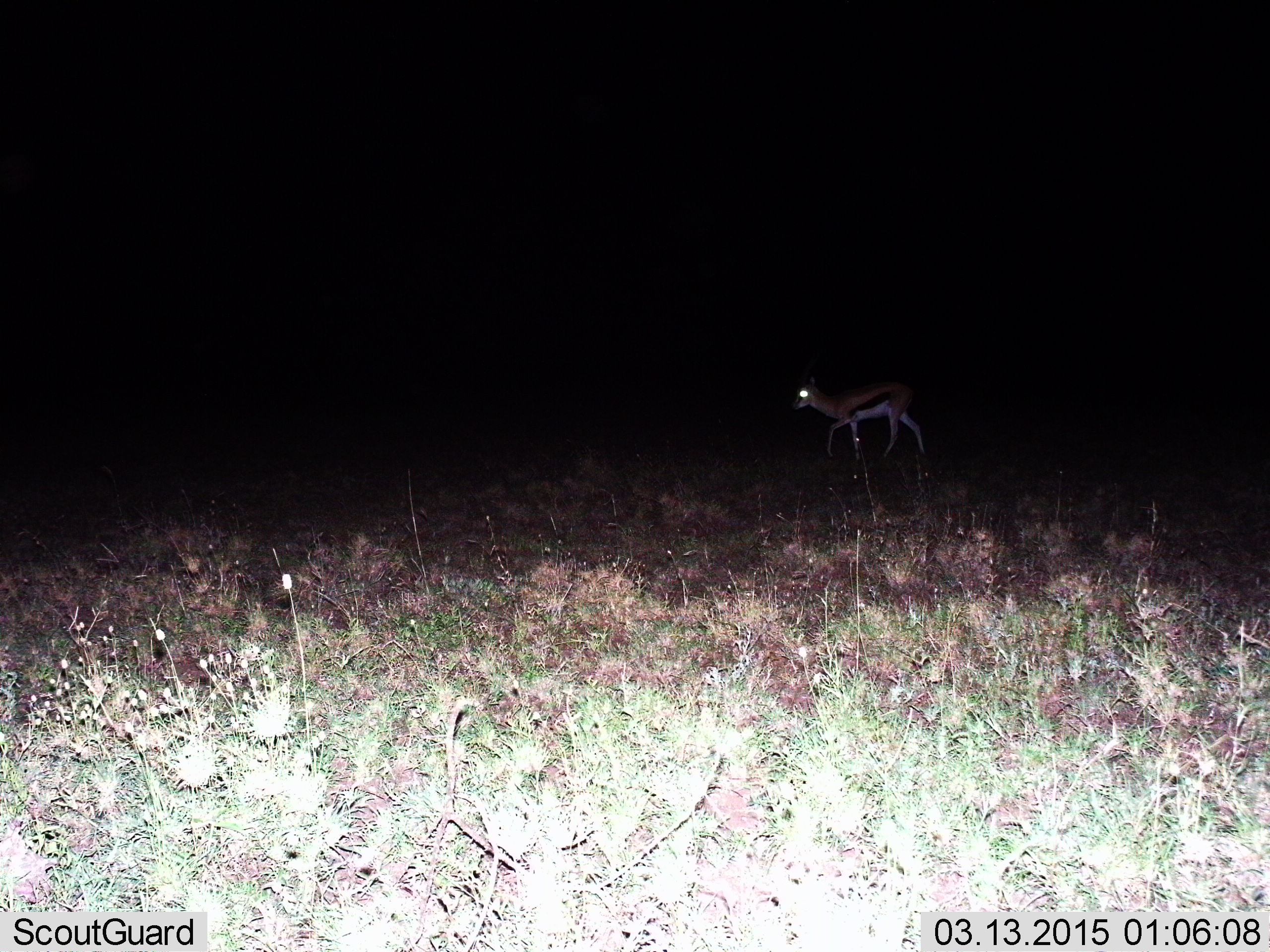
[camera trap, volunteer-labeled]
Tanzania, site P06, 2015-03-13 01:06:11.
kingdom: Animalia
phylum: Chordata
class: Mammalia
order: Artiodactyla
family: Bovidae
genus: Eudorcas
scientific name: Eudorcas thomsonii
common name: thomson's gazelle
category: gazellethomsons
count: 1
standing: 30%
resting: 0%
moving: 70%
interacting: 0%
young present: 0%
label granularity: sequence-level